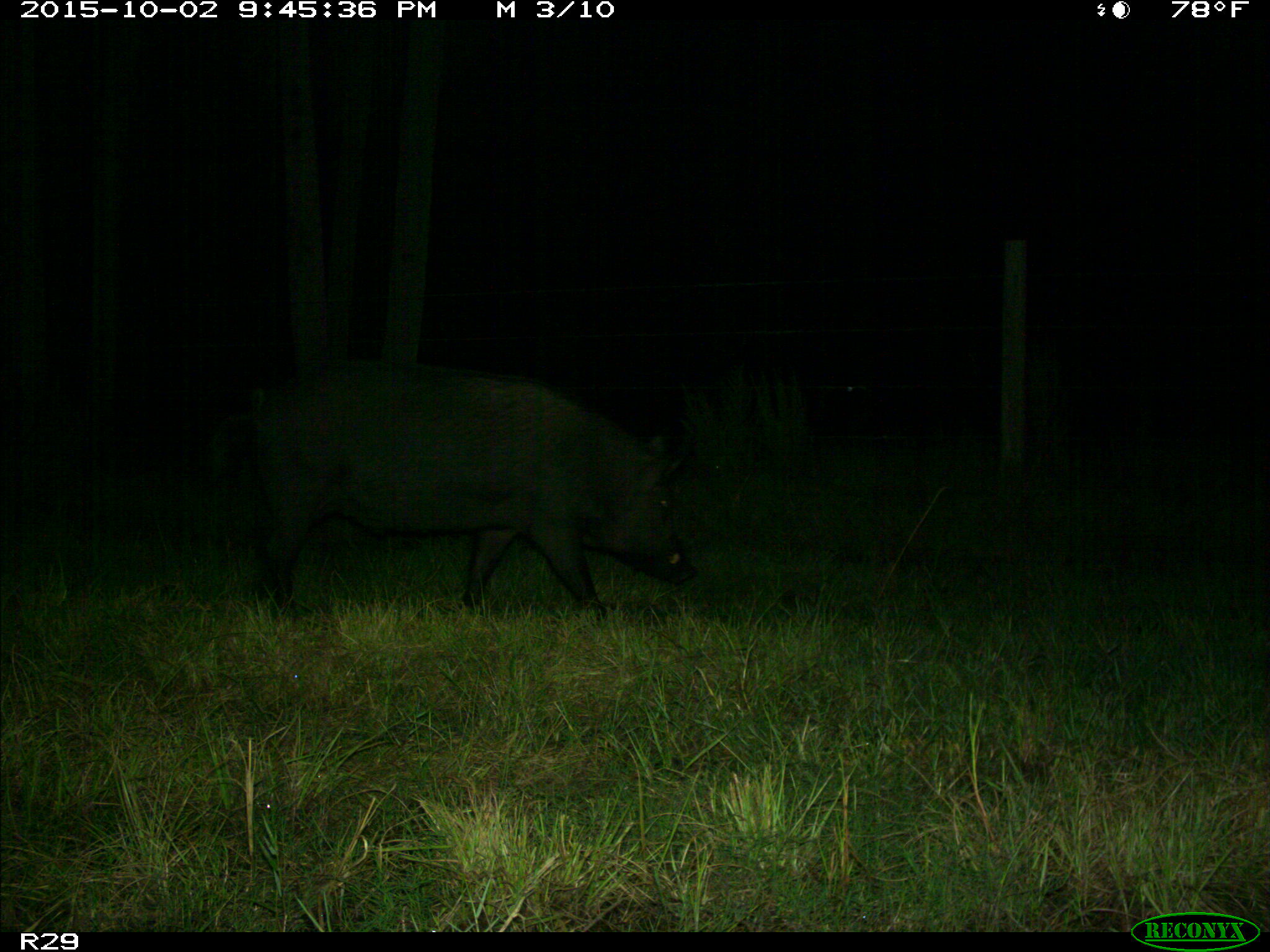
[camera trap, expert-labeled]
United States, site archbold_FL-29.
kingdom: Animalia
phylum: Chordata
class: Mammalia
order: Artiodactyla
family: Suidae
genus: Sus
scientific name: Sus scrofa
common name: wild boar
Sus scrofa (wild boar).